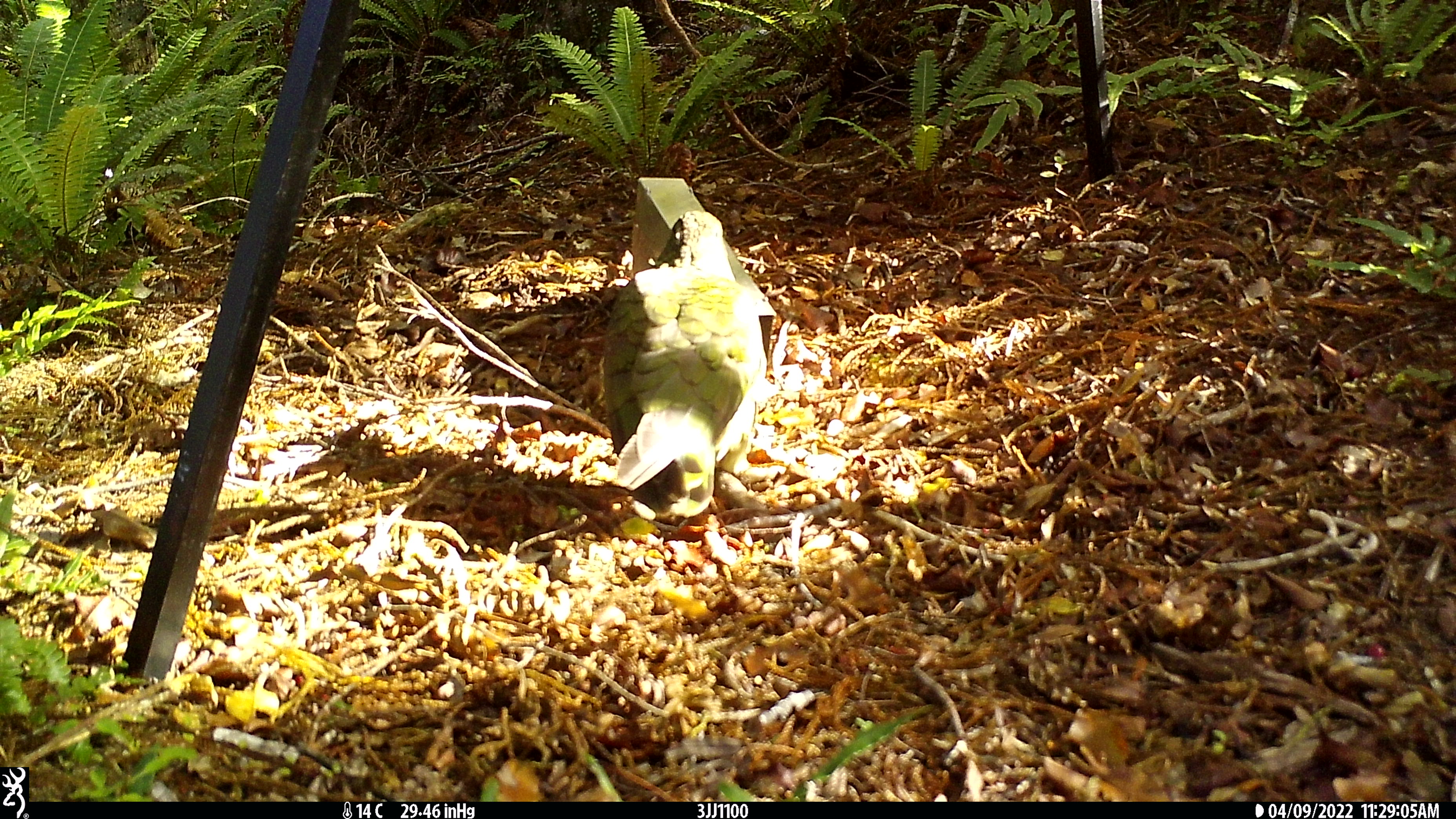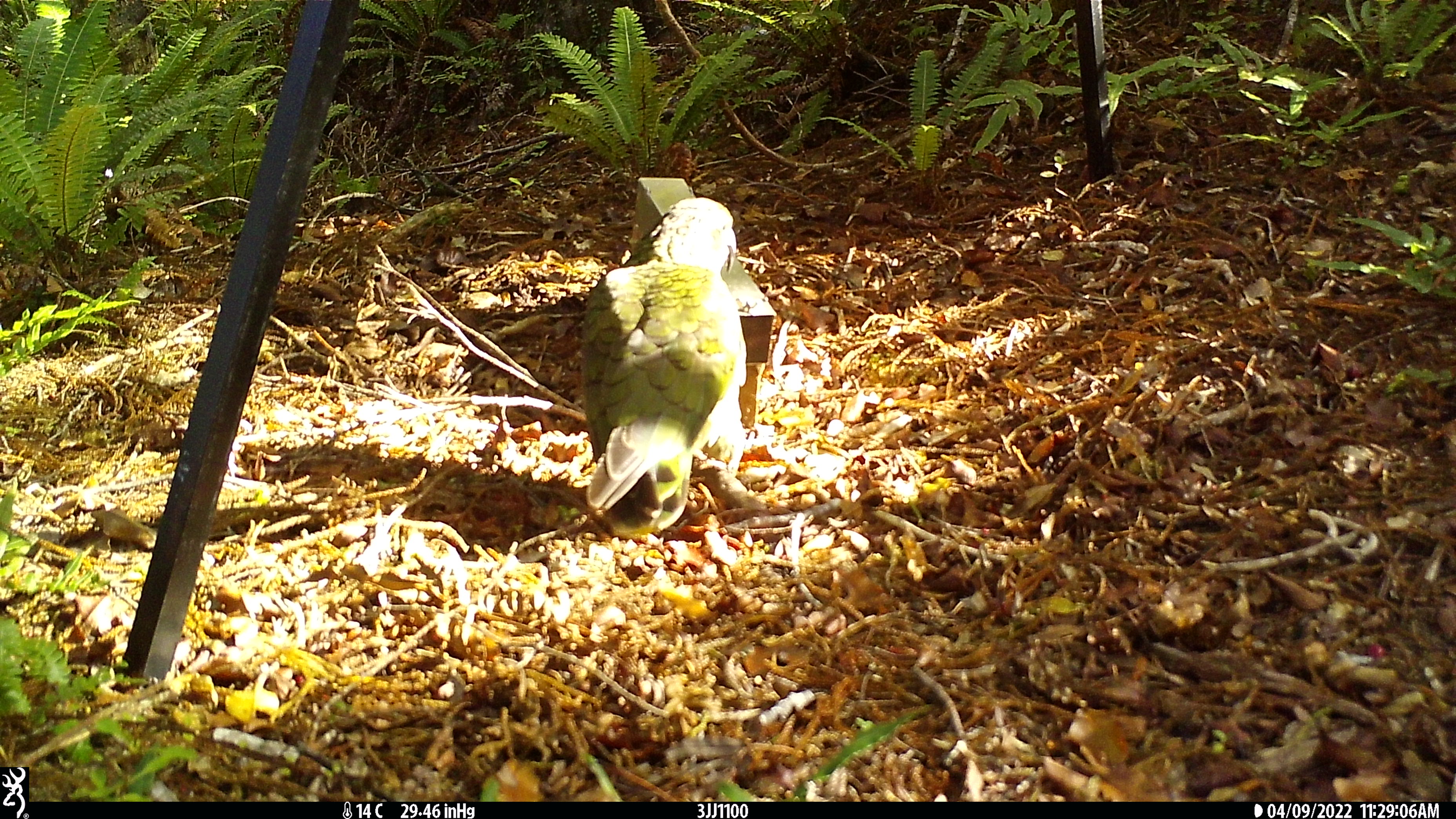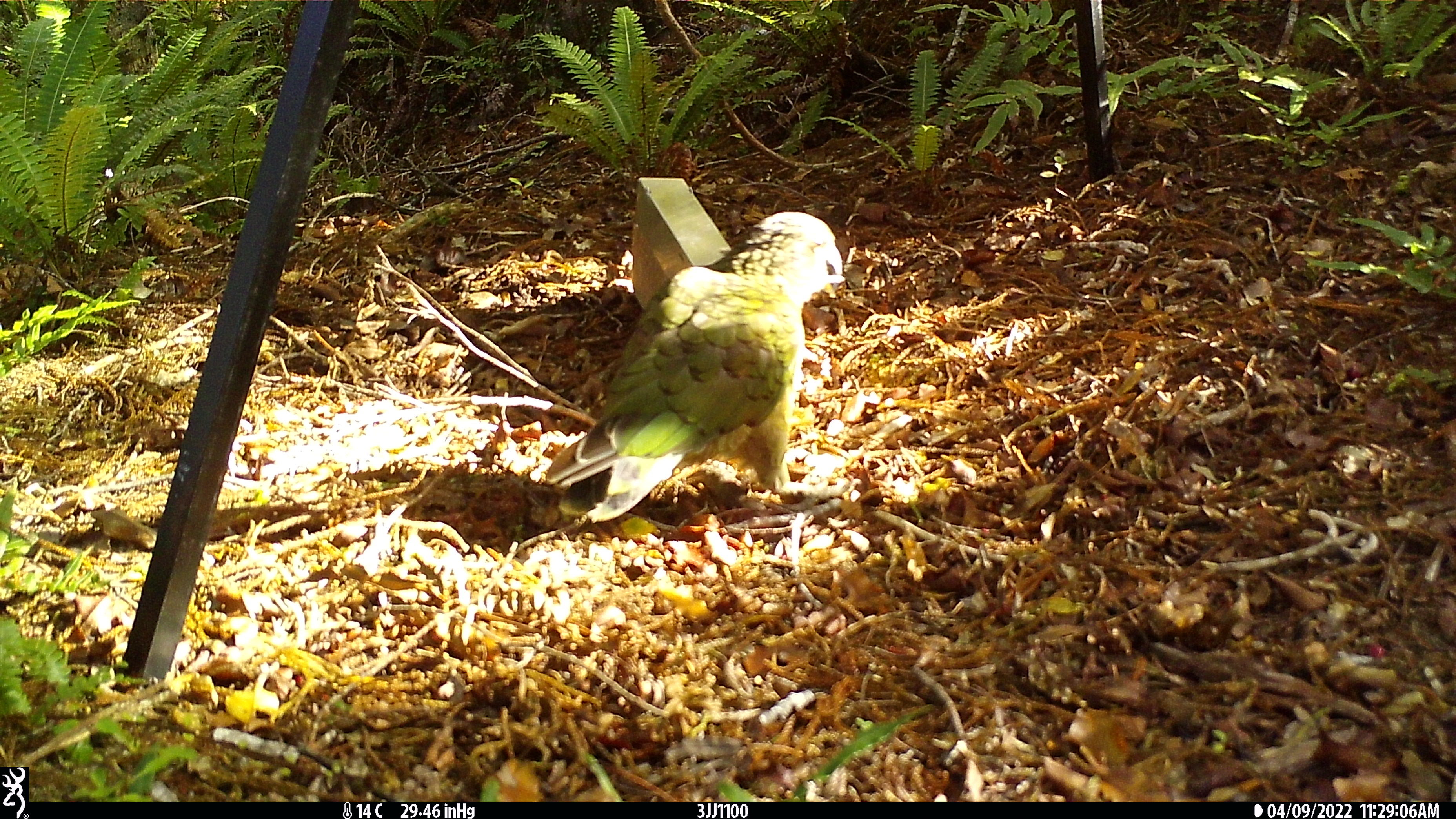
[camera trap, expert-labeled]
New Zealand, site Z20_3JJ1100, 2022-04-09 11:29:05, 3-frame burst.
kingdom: Animalia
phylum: Chordata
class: Aves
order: Psittaciformes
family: Strigopidae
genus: Nestor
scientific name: Nestor notabilis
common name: kea